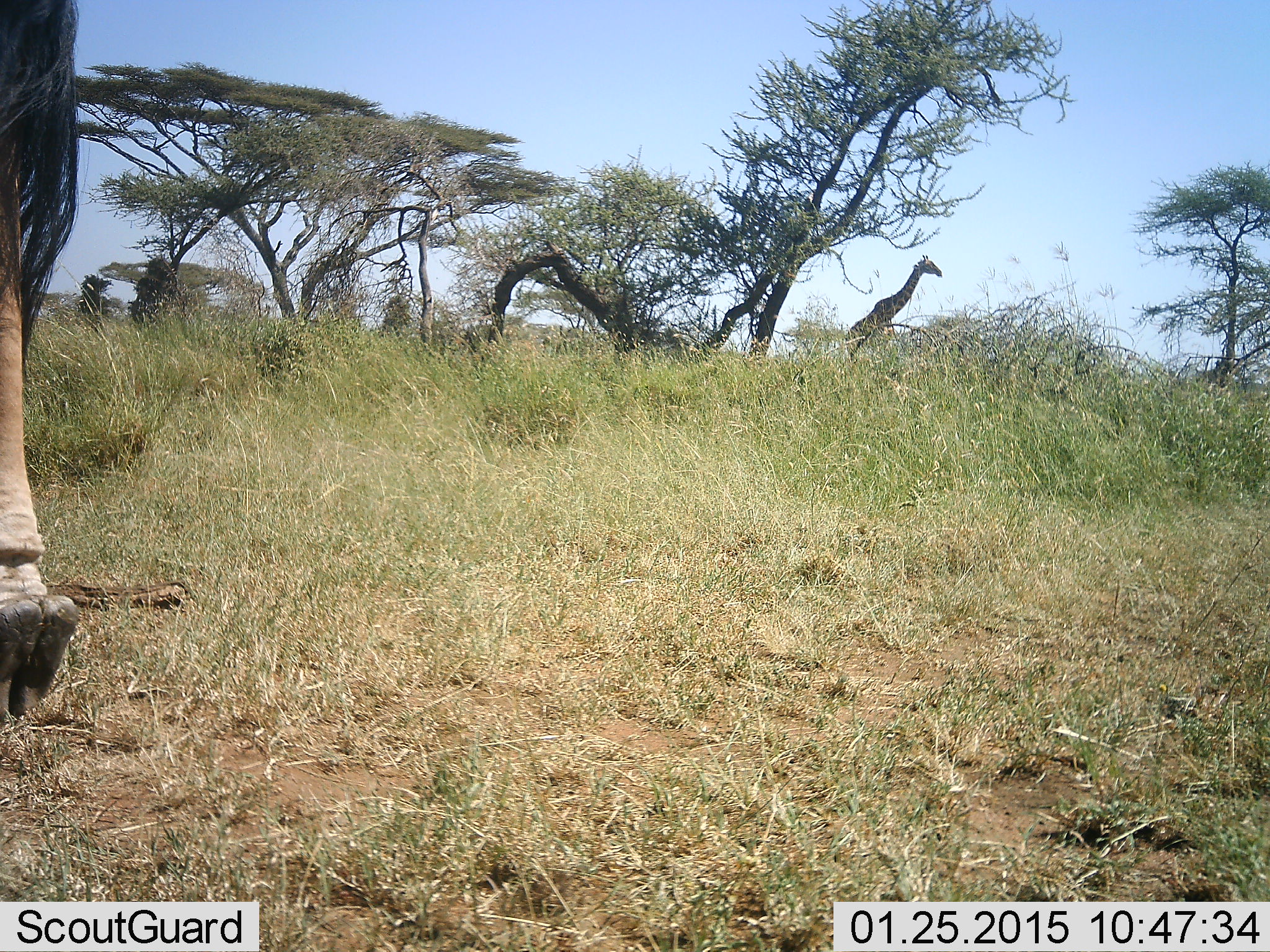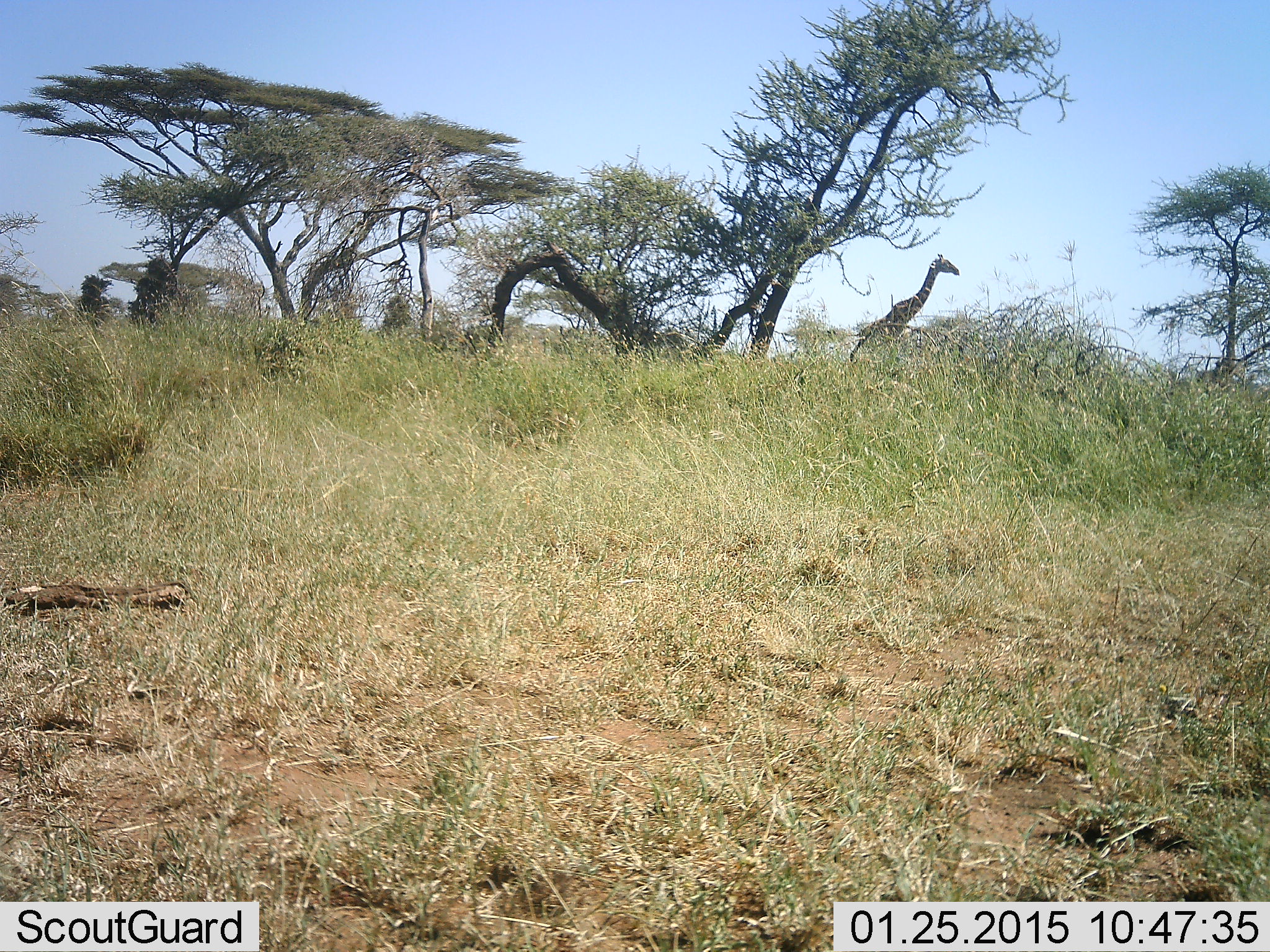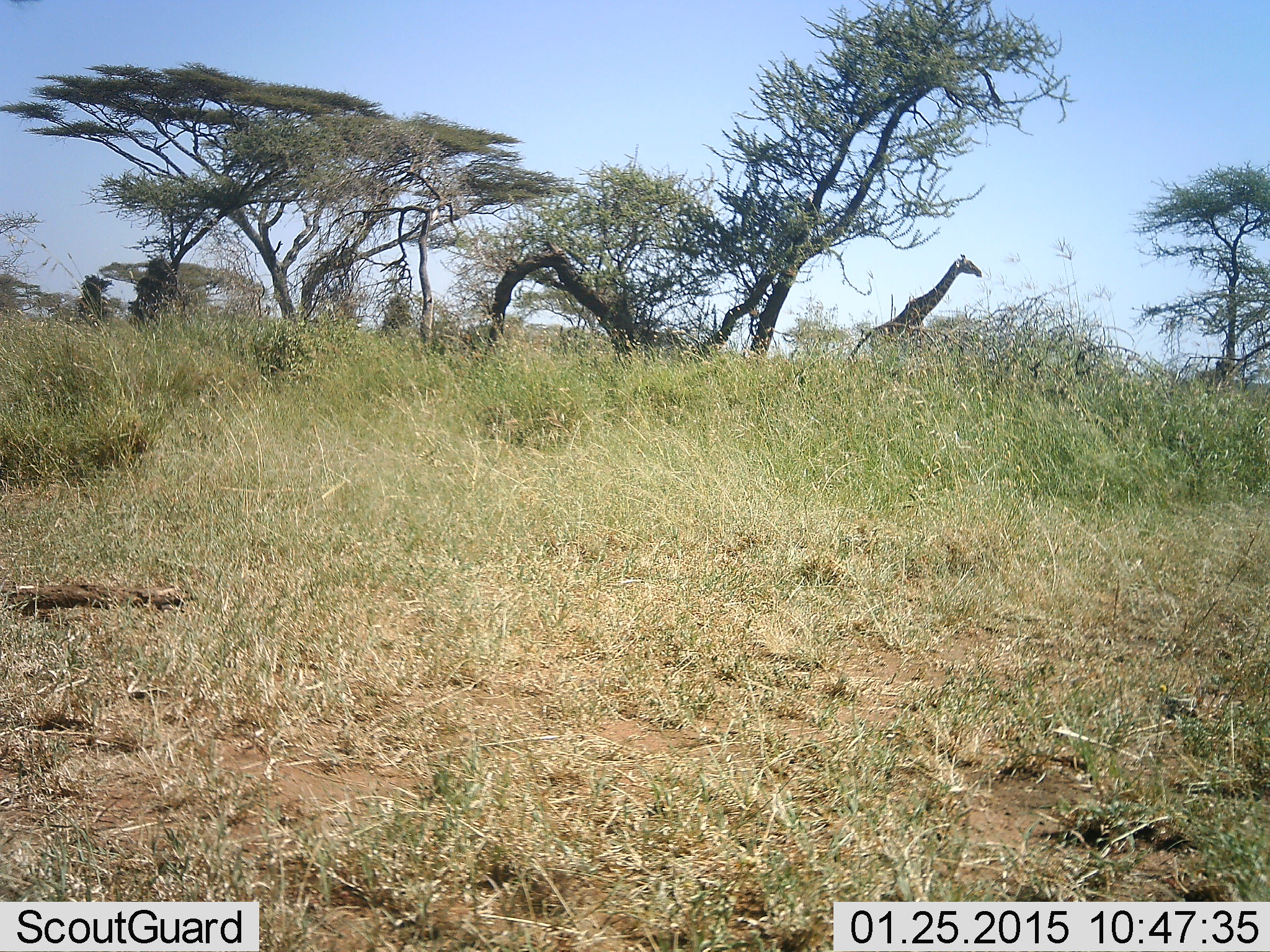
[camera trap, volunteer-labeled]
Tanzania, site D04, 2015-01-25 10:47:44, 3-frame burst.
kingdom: Animalia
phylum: Chordata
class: Mammalia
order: Artiodactyla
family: Giraffidae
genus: Giraffa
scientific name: Giraffa camelopardalis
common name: giraffe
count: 1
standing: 9%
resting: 0%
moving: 91%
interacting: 0%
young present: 0%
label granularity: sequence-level